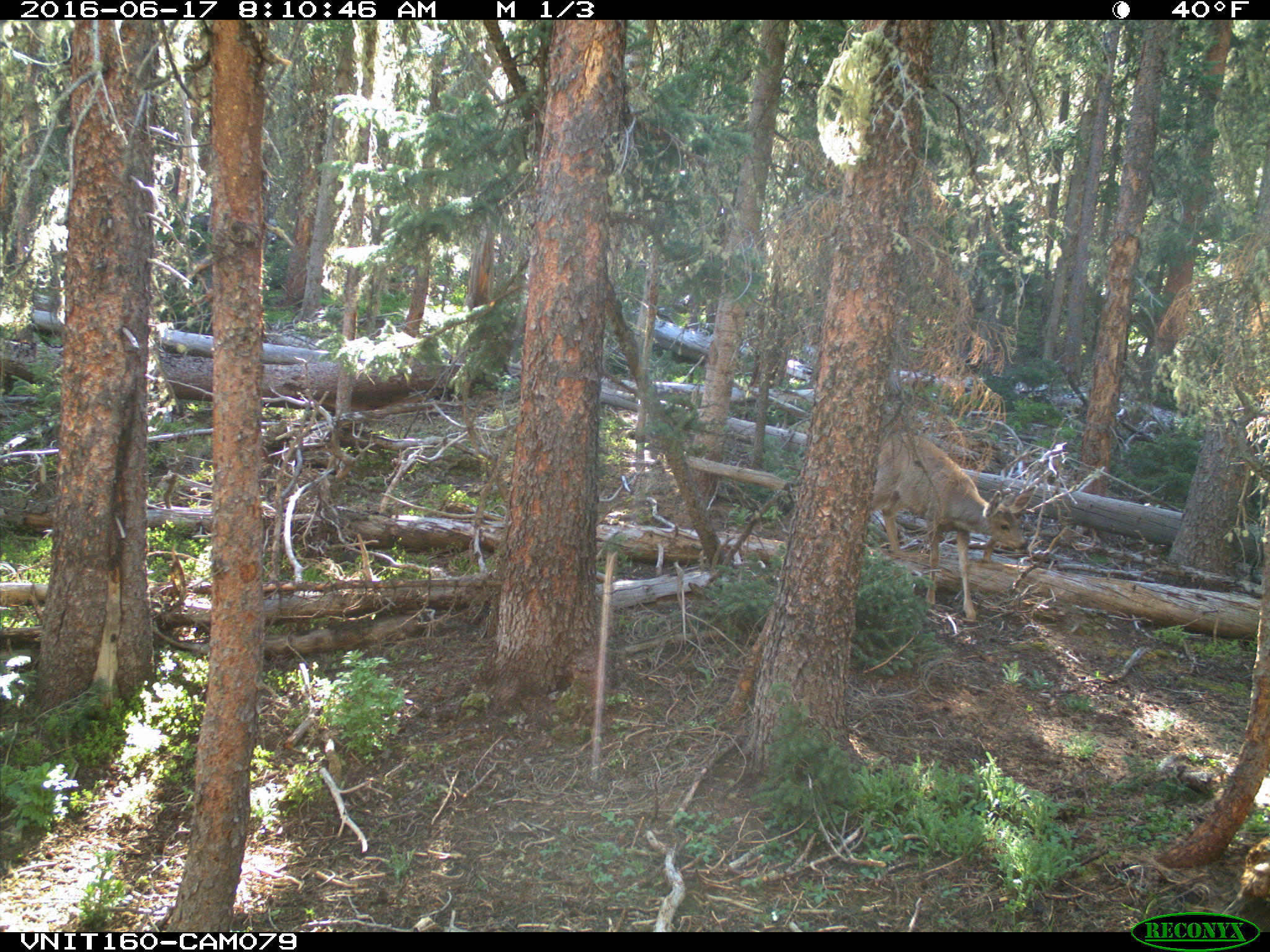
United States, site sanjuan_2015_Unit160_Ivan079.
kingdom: Animalia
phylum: Chordata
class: Mammalia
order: Artiodactyla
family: Cervidae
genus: Odocoileus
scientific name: Odocoileus hemionus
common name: mule deer